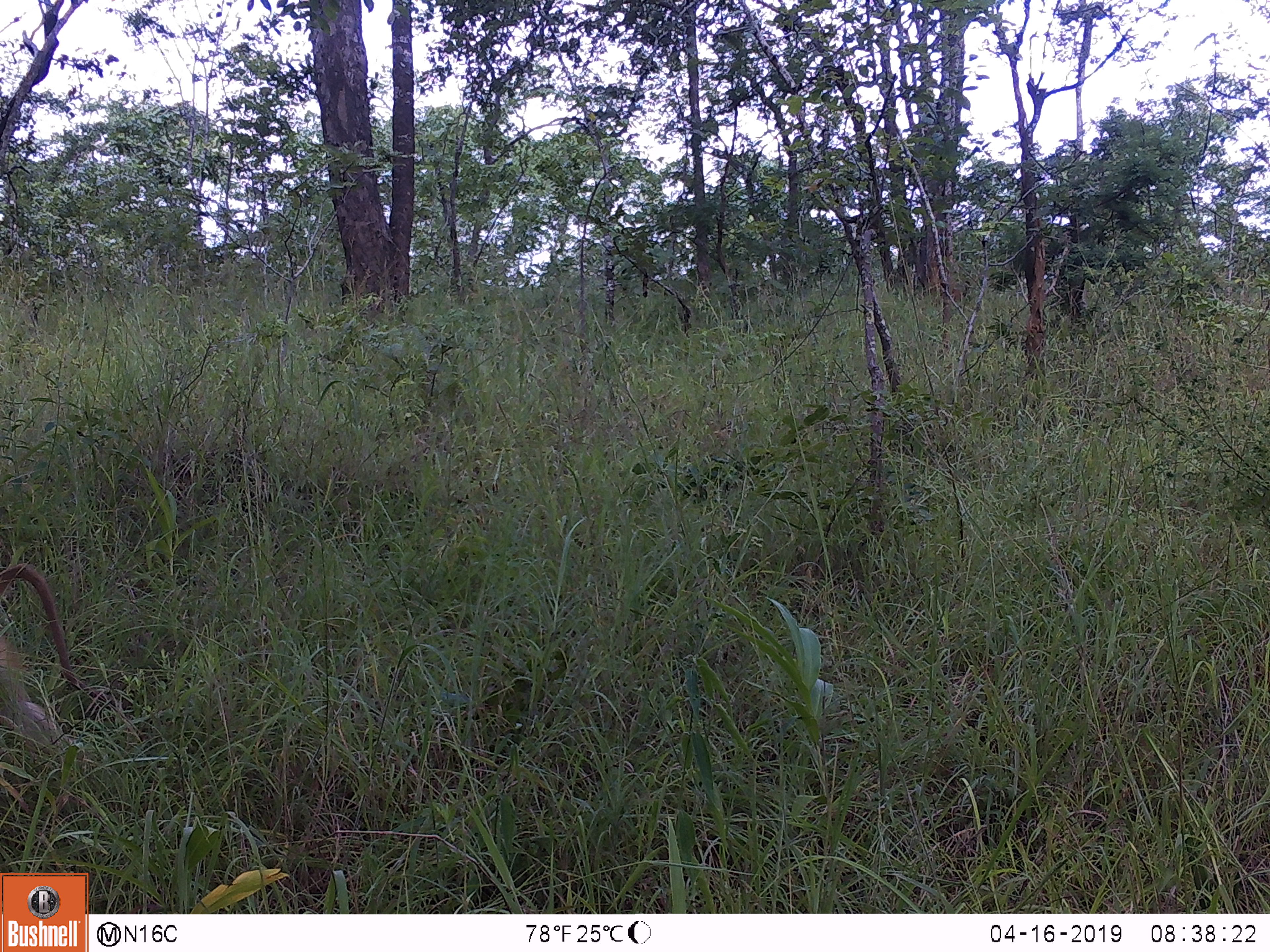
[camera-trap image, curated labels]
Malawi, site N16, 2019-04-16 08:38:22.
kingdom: Animalia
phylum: Chordata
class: Mammalia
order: Primates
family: Cercopithecidae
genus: Papio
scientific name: Papio cynocephalus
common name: yellow baboon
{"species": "yellow baboon (Papio cynocephalus)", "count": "1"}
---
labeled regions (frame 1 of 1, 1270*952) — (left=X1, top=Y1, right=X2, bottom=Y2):
yellow baboon: (left=0, top=549, right=80, bottom=788)